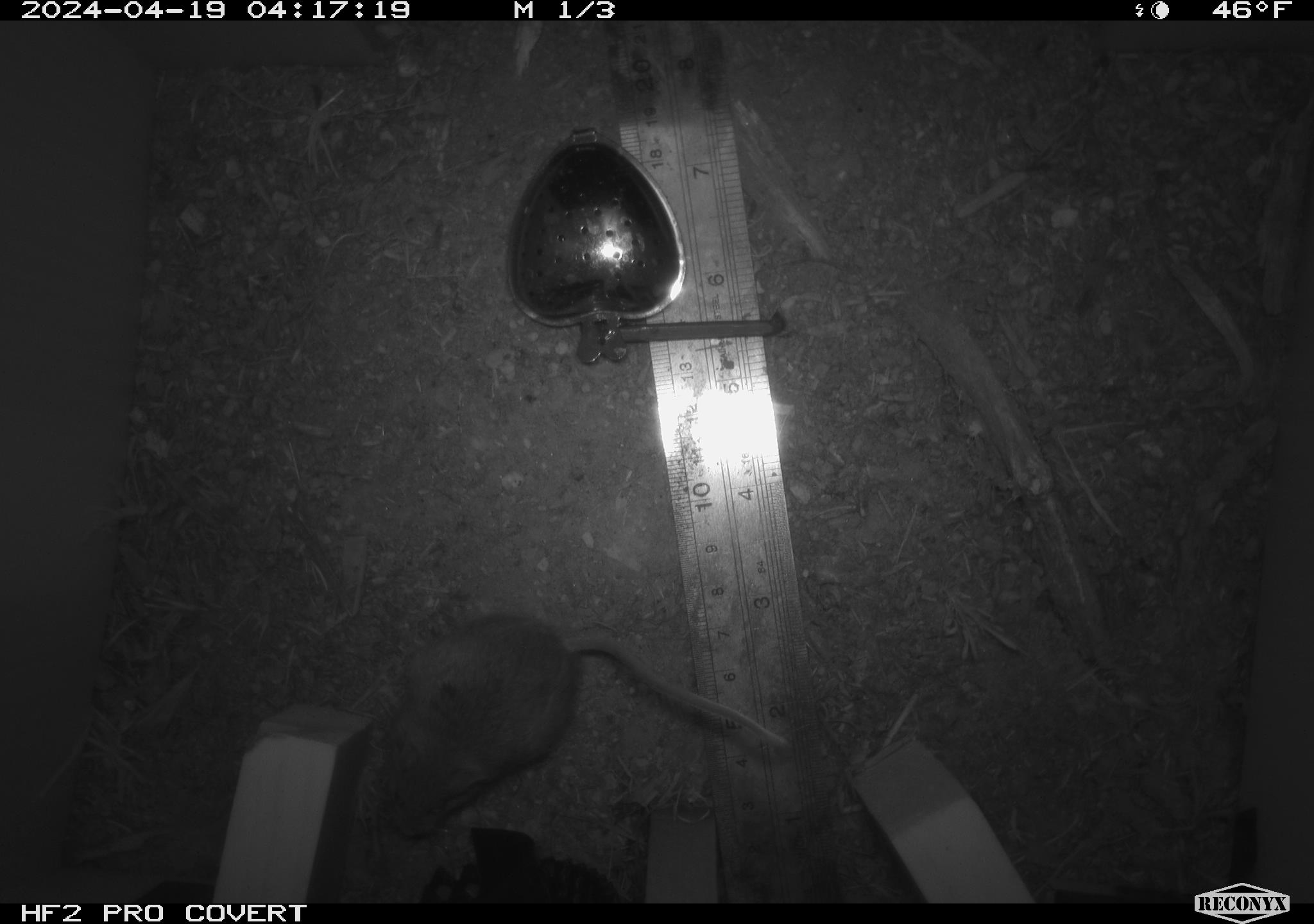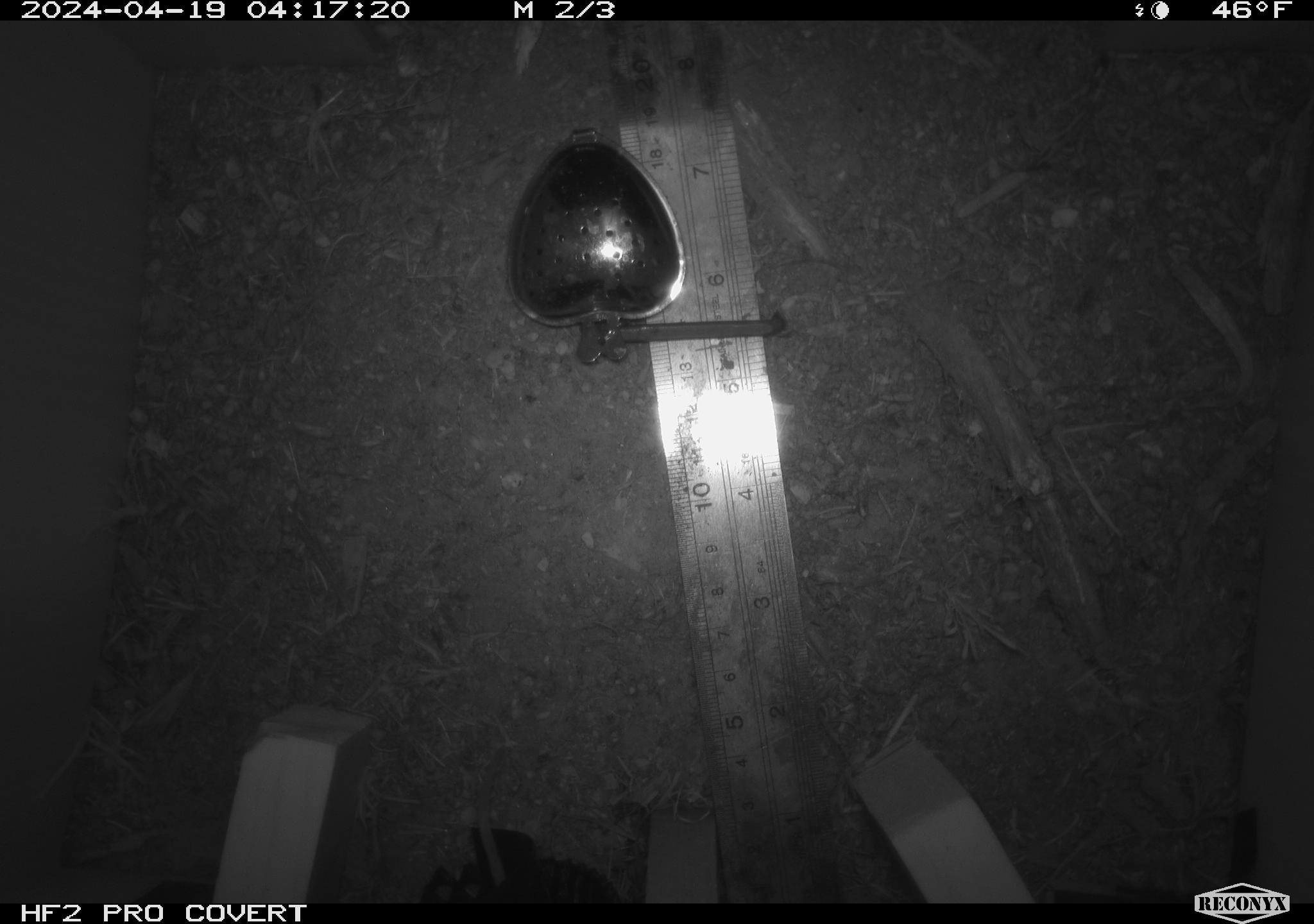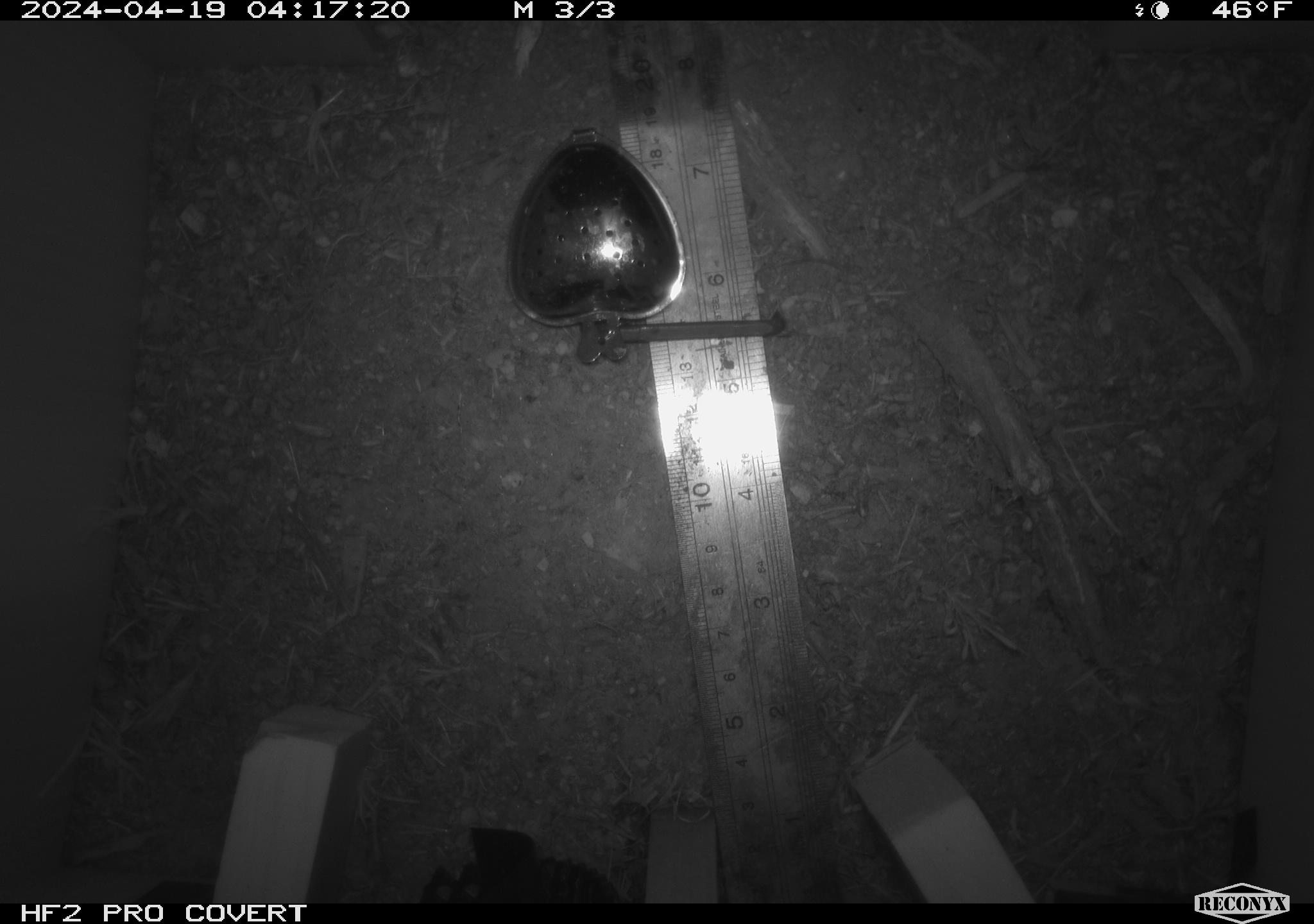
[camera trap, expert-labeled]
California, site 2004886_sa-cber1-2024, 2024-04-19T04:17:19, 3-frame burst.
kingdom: Animalia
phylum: Chordata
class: Mammalia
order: Rodentia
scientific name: Rodentia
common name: mouse species